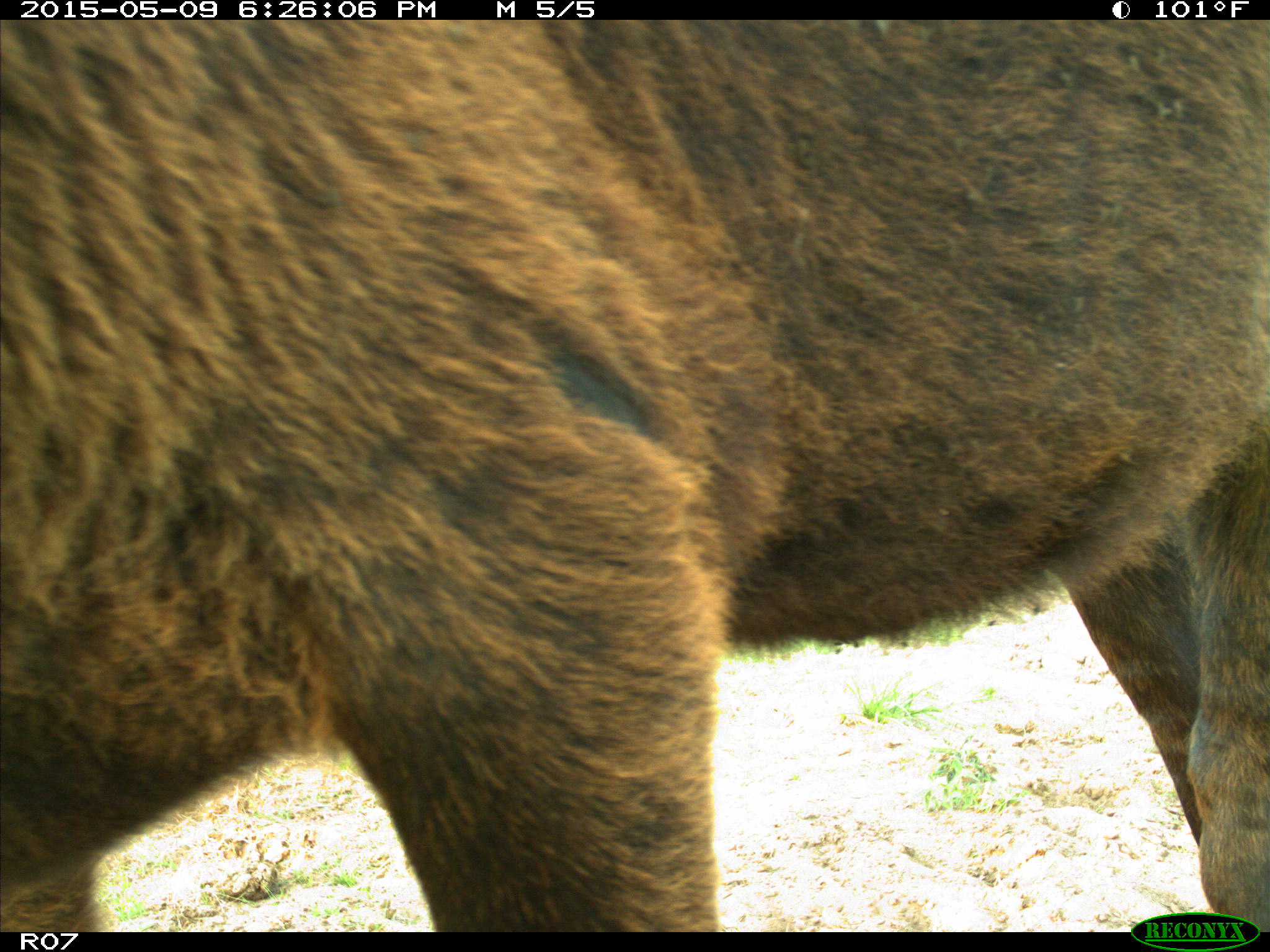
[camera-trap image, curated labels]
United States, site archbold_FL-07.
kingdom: Animalia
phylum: Chordata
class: Mammalia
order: Artiodactyla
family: Bovidae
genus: Bos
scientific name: Bos taurus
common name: domestic cow